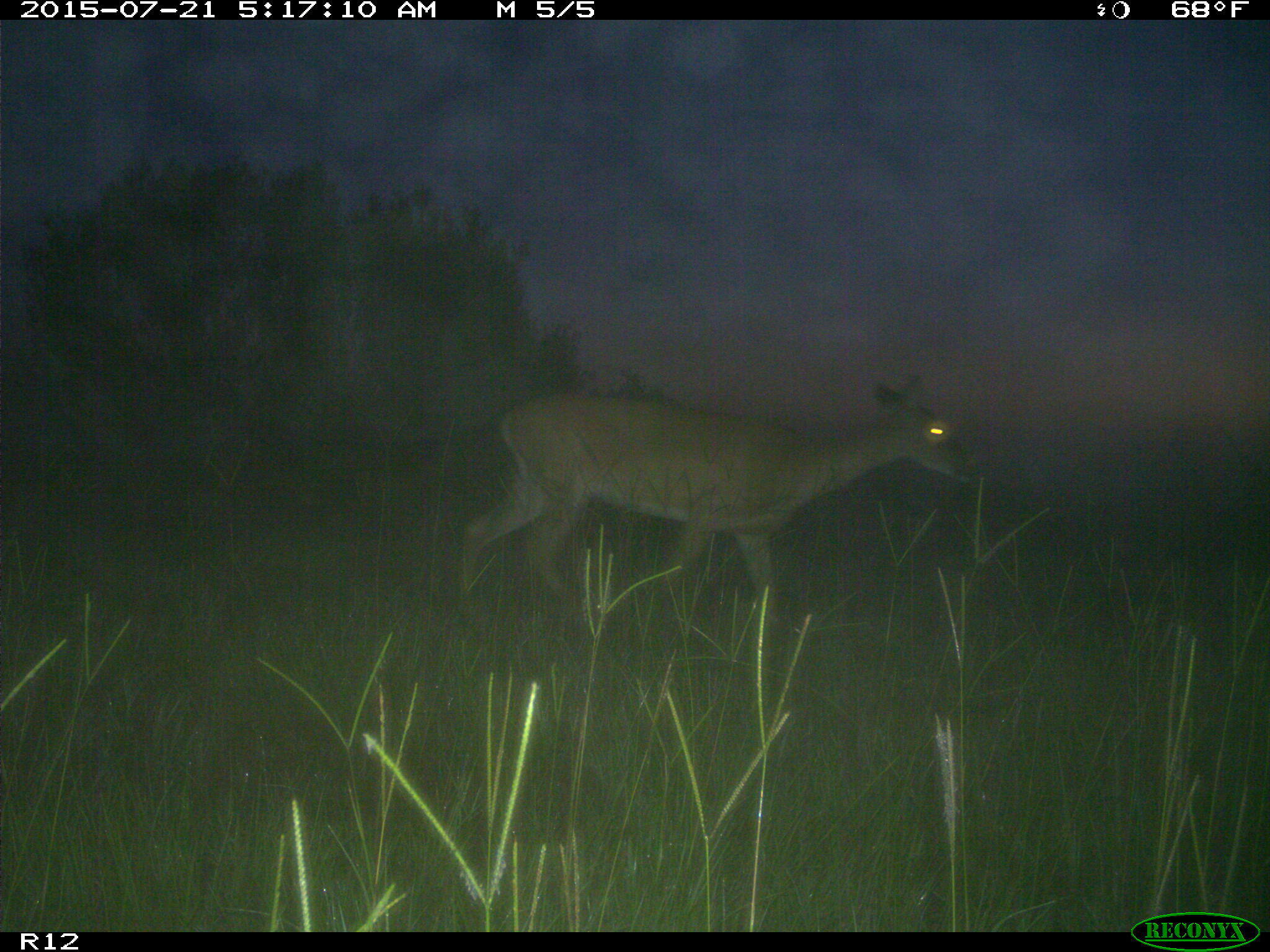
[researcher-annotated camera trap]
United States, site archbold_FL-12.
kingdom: Animalia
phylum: Chordata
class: Mammalia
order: Artiodactyla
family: Cervidae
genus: Odocoileus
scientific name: Odocoileus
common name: deer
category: unidentified deer